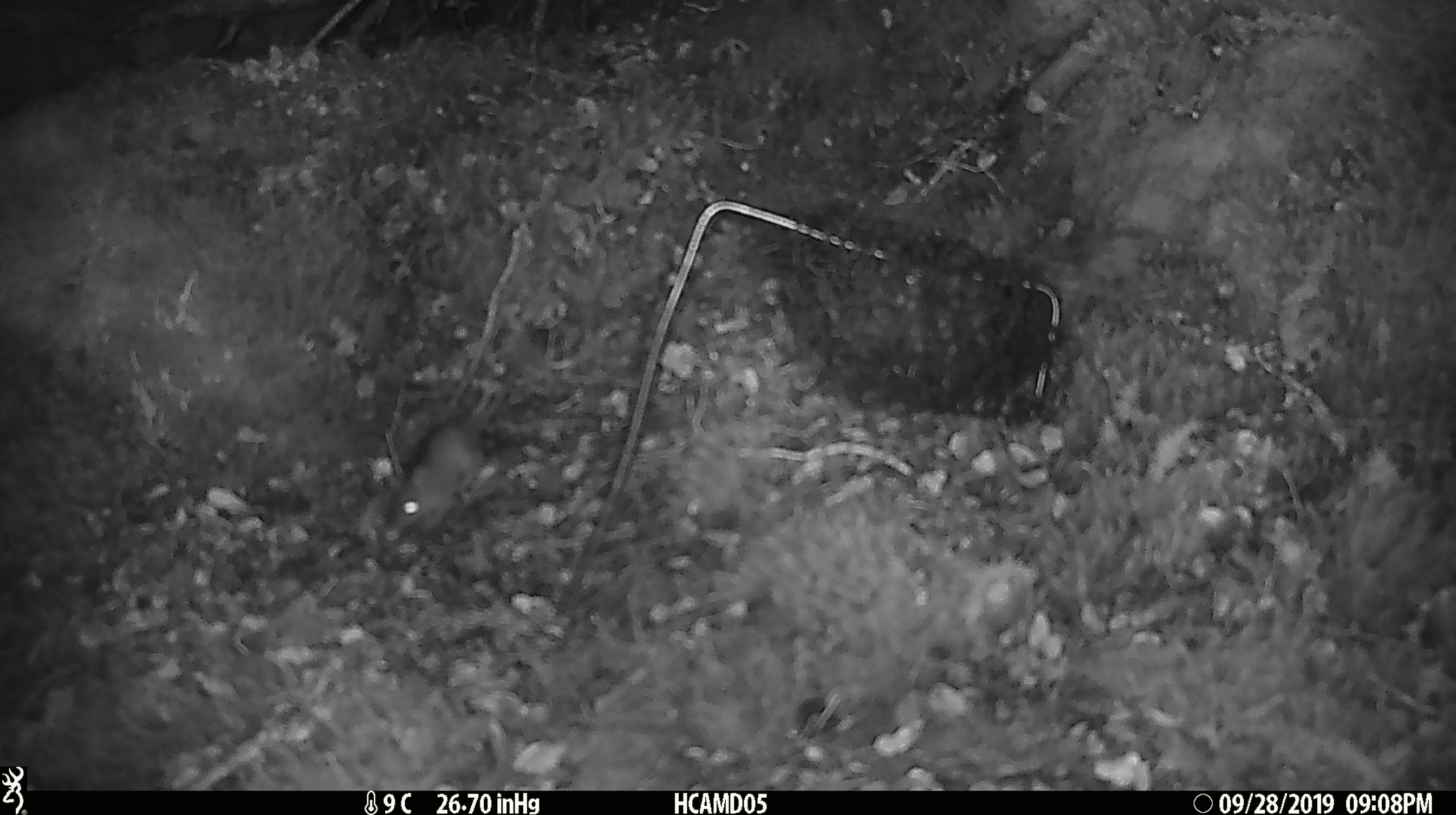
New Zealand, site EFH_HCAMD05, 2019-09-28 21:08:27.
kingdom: Animalia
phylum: Chordata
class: Mammalia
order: Rodentia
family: Muridae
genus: Mus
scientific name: Mus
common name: mouse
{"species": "mouse (Mus)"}